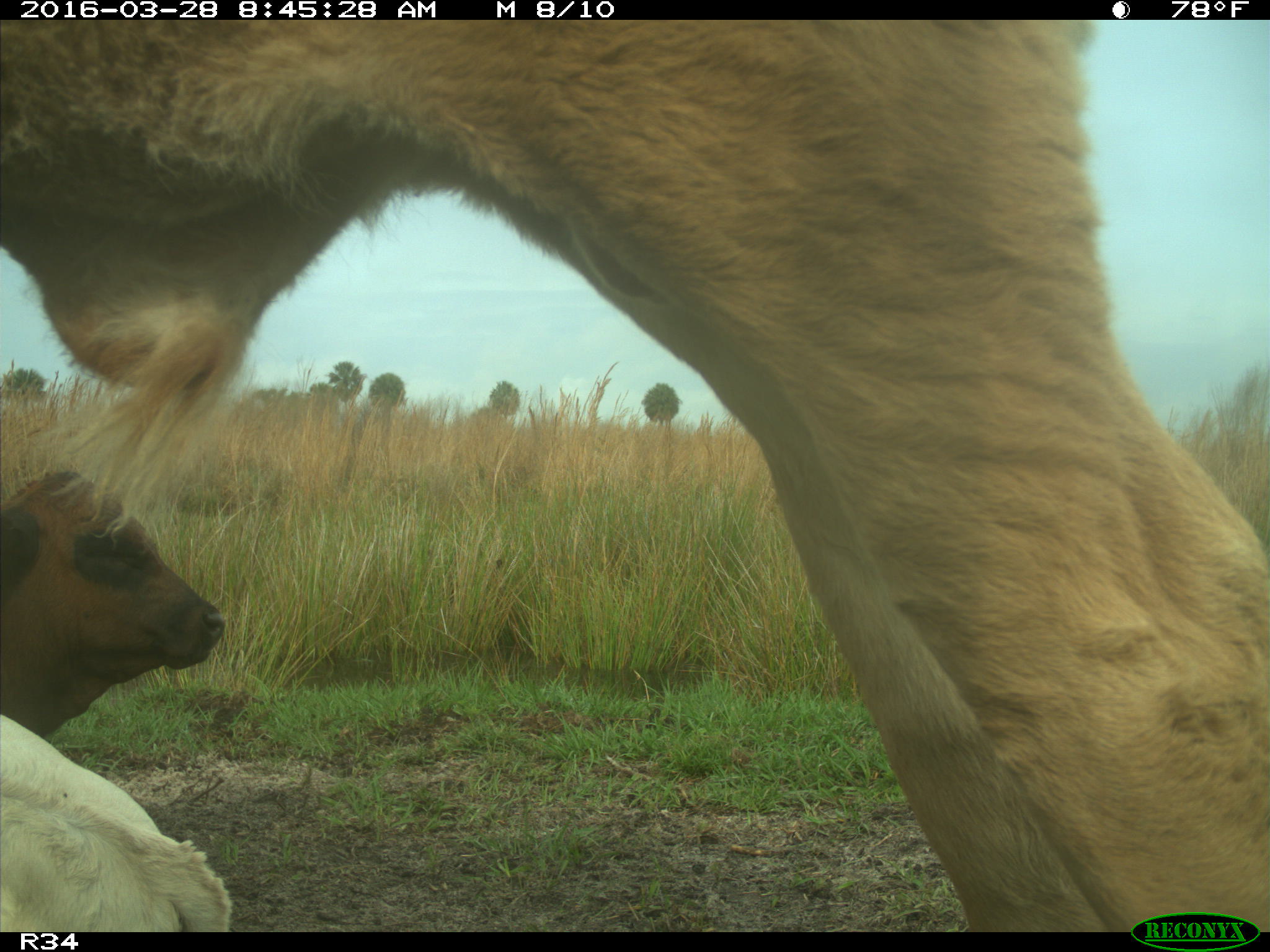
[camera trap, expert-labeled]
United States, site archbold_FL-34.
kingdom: Animalia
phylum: Chordata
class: Mammalia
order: Artiodactyla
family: Bovidae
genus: Bos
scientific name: Bos taurus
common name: domestic cow